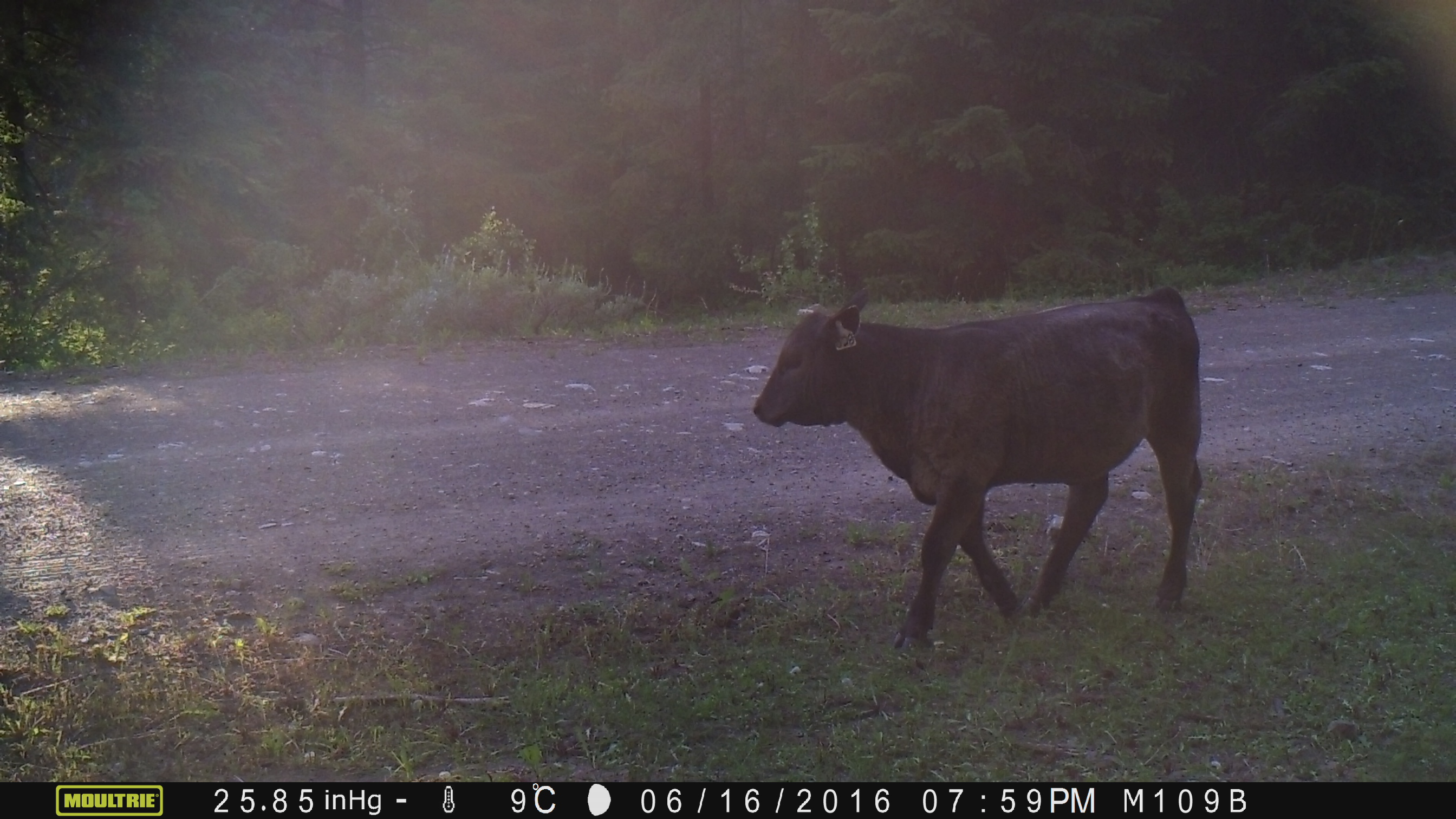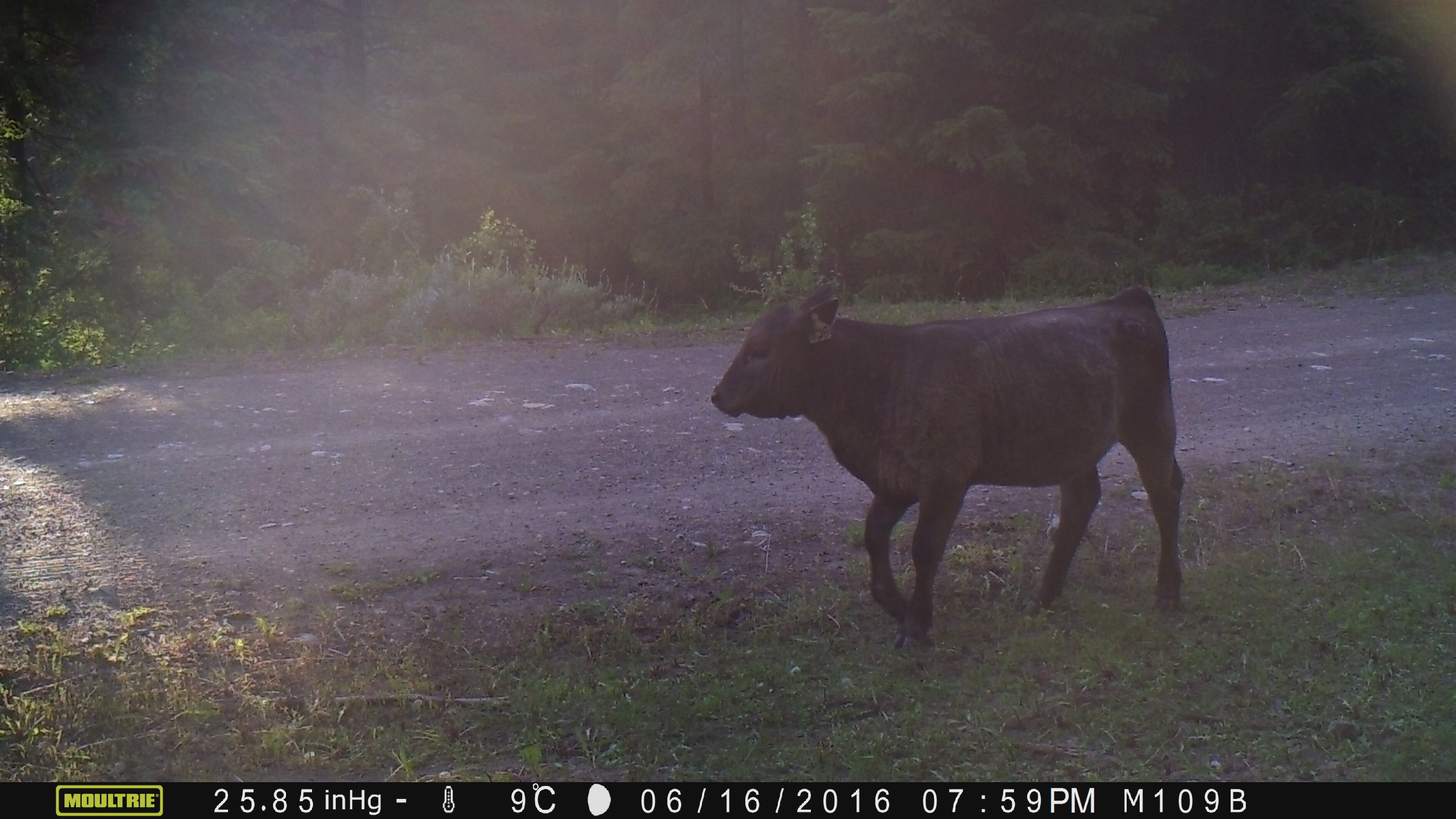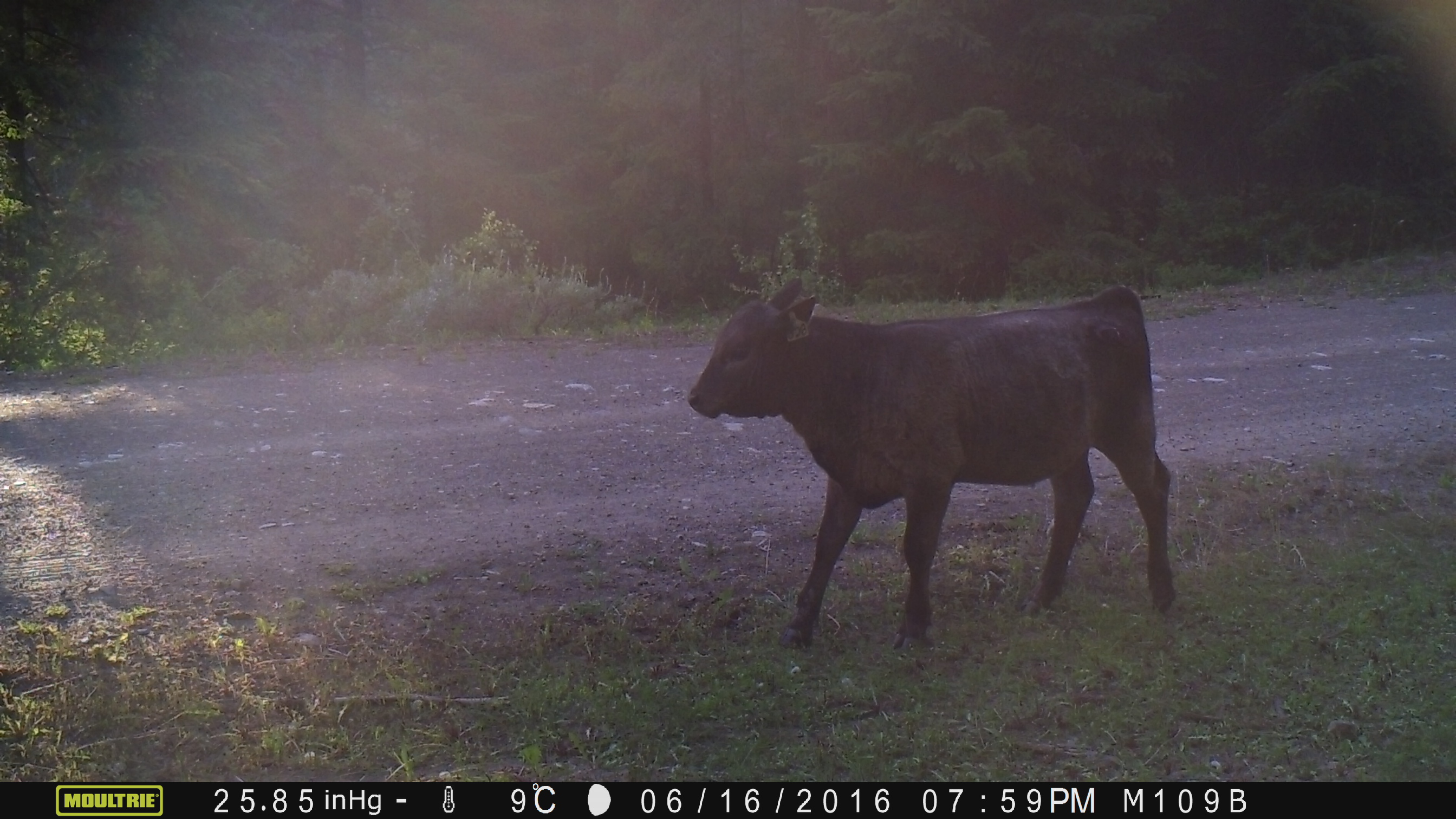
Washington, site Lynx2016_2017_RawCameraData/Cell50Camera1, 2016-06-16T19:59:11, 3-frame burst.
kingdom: Animalia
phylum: Chordata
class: Mammalia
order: Artiodactyla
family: Bovidae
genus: Bos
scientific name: Bos taurus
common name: domestic cattle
Domestic cattle (Bos taurus). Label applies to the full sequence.